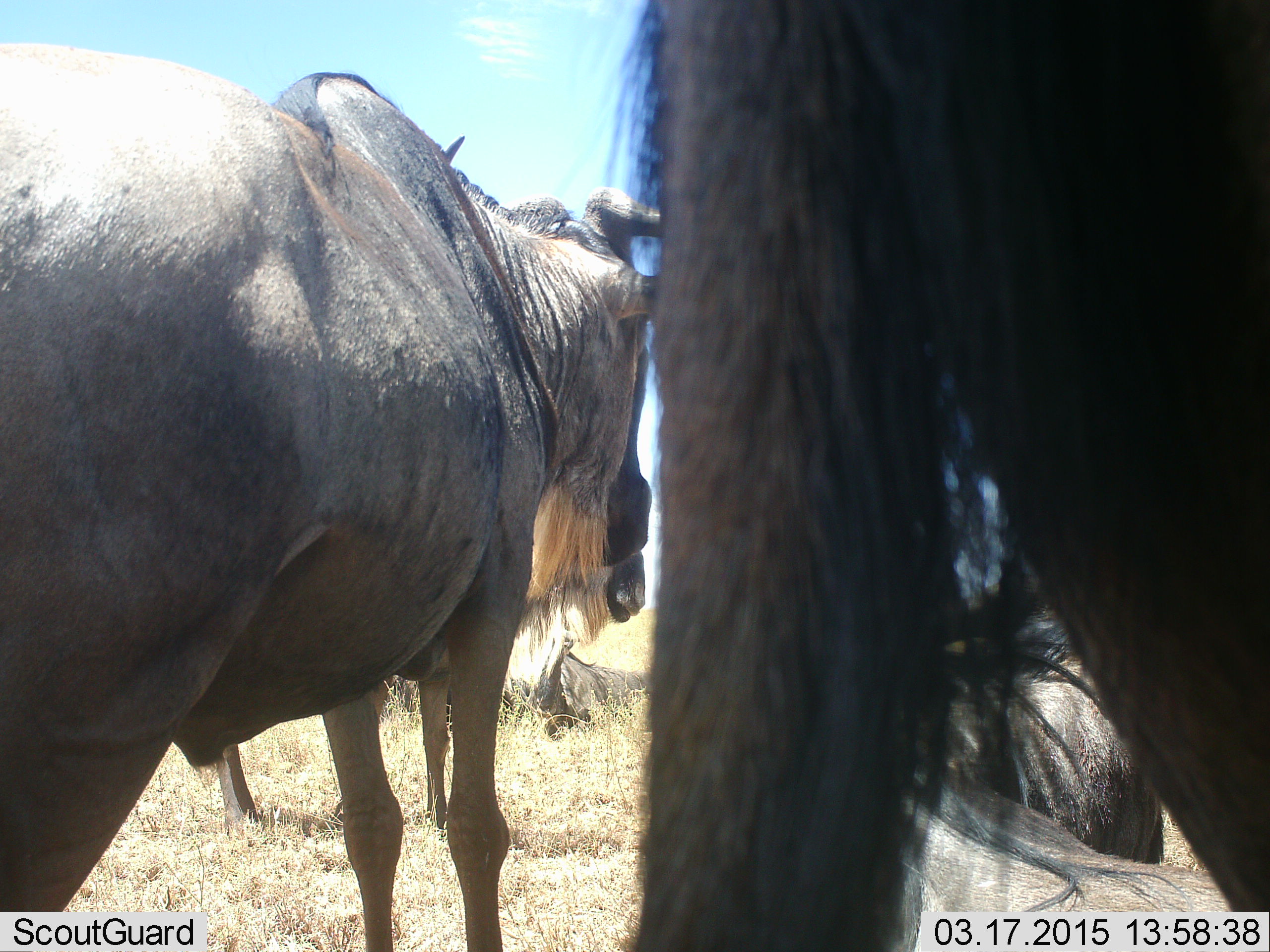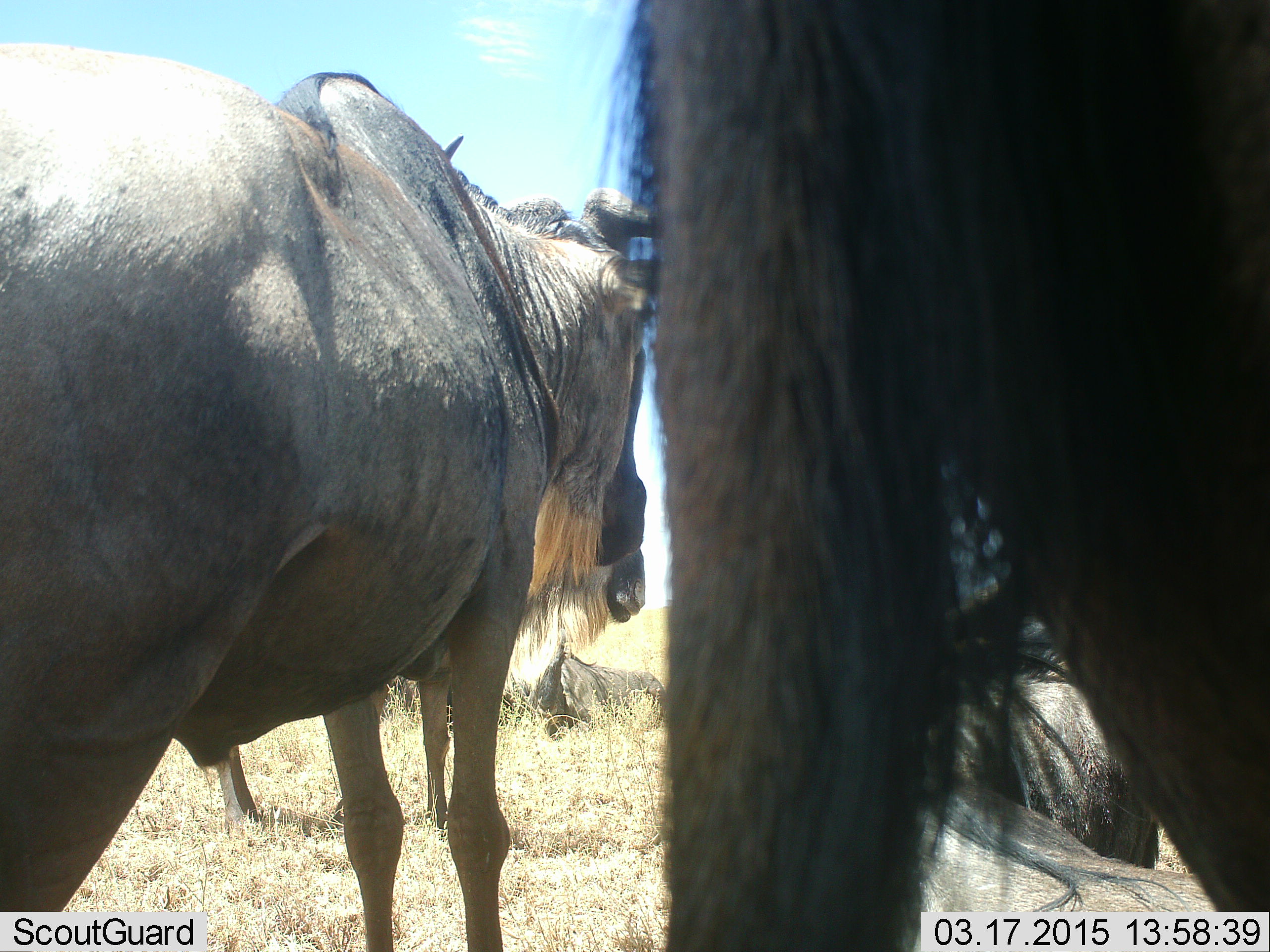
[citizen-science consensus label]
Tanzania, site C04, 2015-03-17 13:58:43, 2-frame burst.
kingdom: Animalia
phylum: Chordata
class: Mammalia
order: Artiodactyla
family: Bovidae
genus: Connochaetes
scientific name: Connochaetes taurinus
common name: blue wildebeest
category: wildebeest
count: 5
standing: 100%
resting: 70%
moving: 0%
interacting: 10%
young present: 0%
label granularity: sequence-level